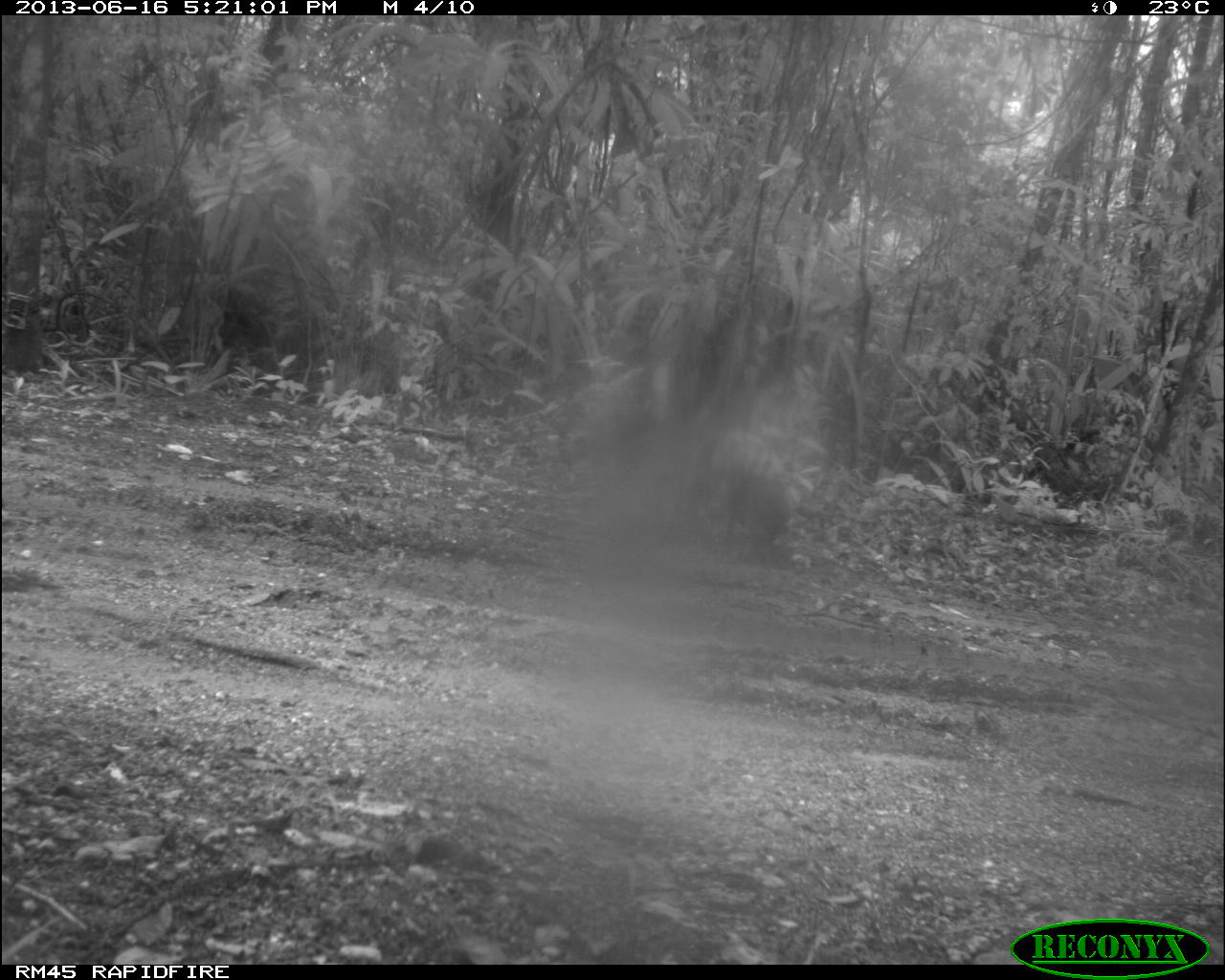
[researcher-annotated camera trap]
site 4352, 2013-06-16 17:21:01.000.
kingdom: Animalia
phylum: Chordata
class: Mammalia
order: Rodentia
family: Dasyproctidae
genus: Dasyprocta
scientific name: Dasyprocta punctata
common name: central american agouti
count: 1